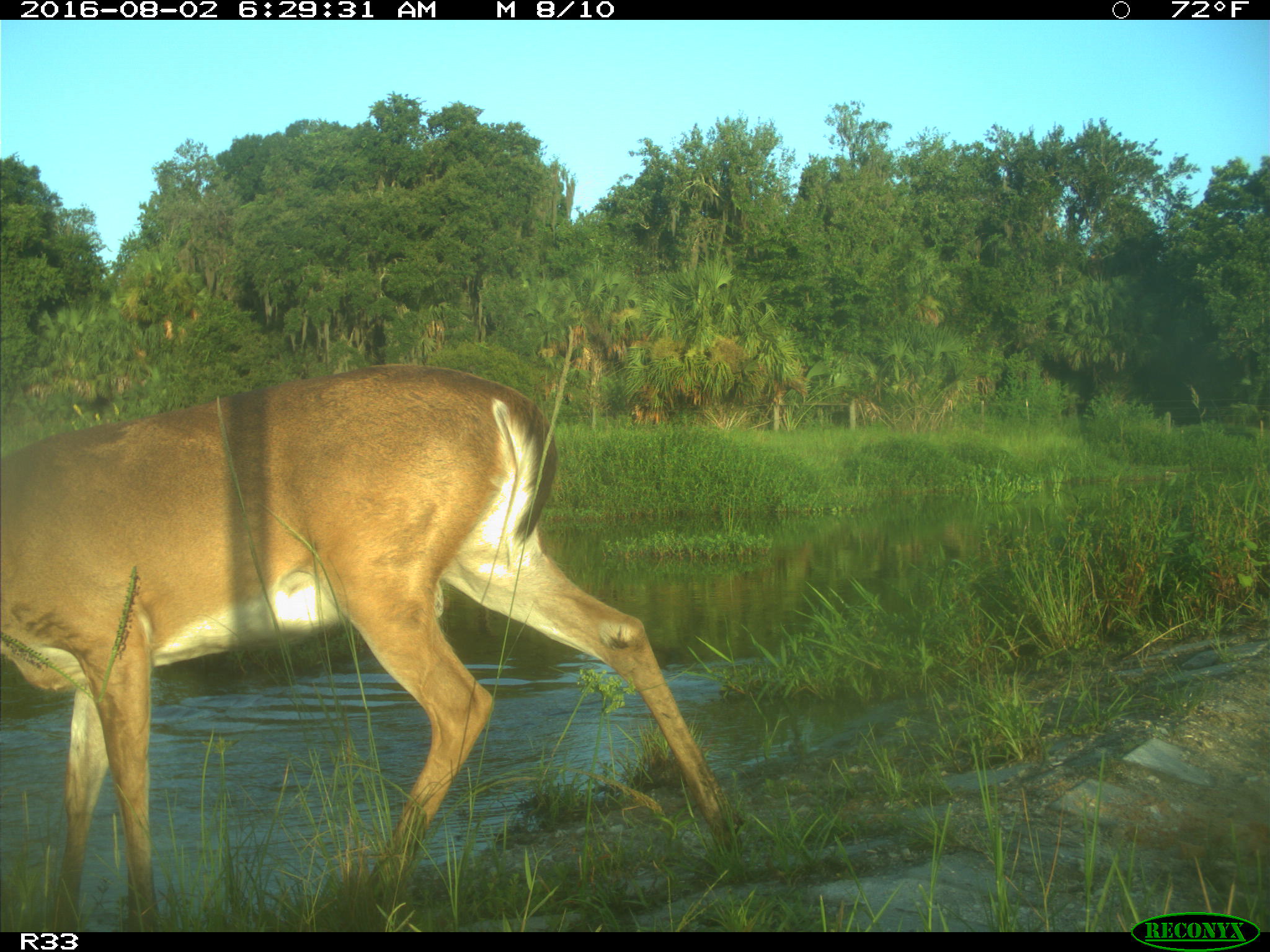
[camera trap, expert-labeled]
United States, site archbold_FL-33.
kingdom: Animalia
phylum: Chordata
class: Mammalia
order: Artiodactyla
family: Cervidae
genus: Odocoileus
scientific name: Odocoileus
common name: deer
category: unidentified deer